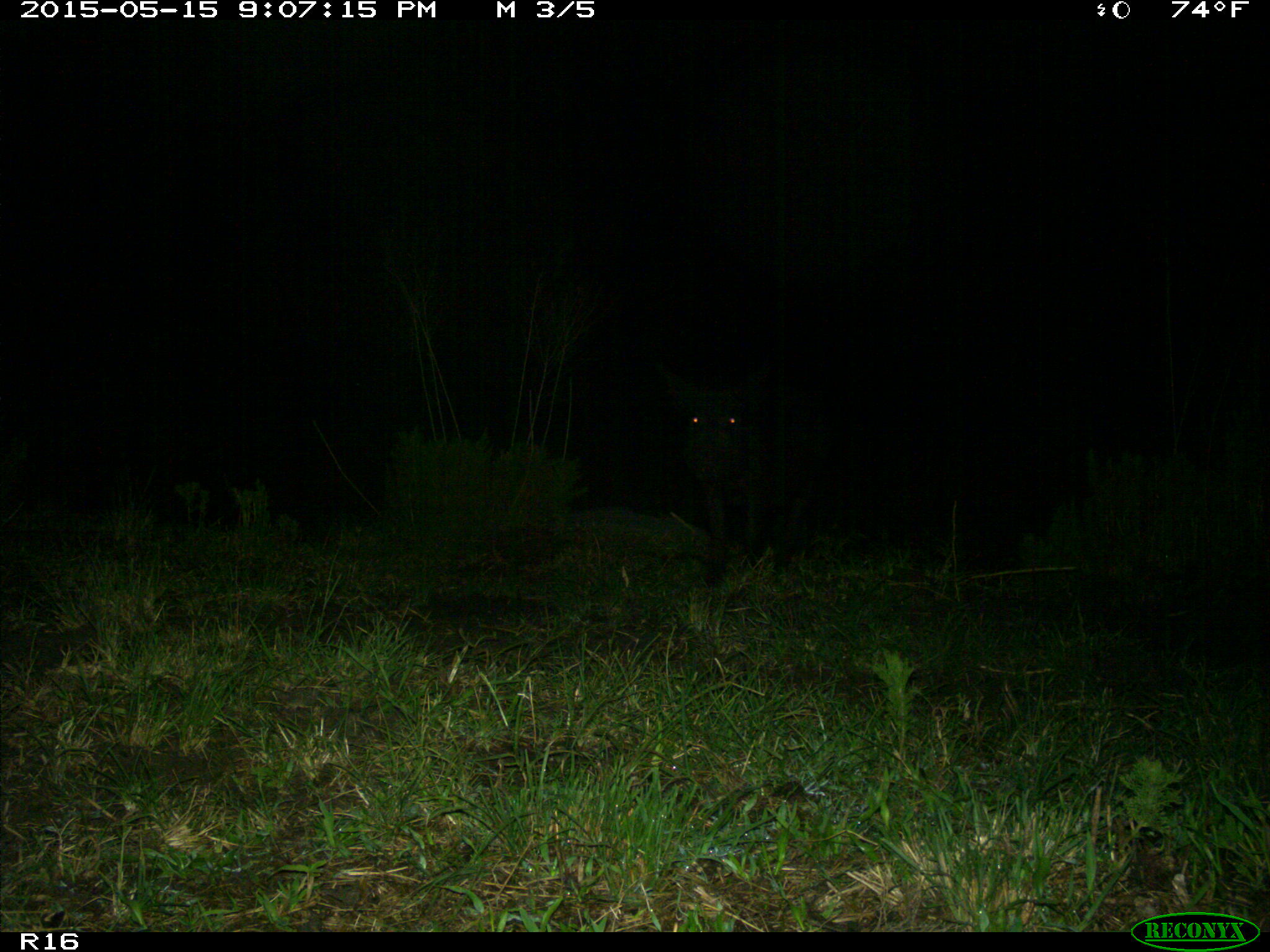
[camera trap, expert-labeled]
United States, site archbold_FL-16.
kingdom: Animalia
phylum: Chordata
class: Mammalia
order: Artiodactyla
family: Suidae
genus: Sus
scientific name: Sus scrofa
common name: wild boar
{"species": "Sus scrofa (wild boar)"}